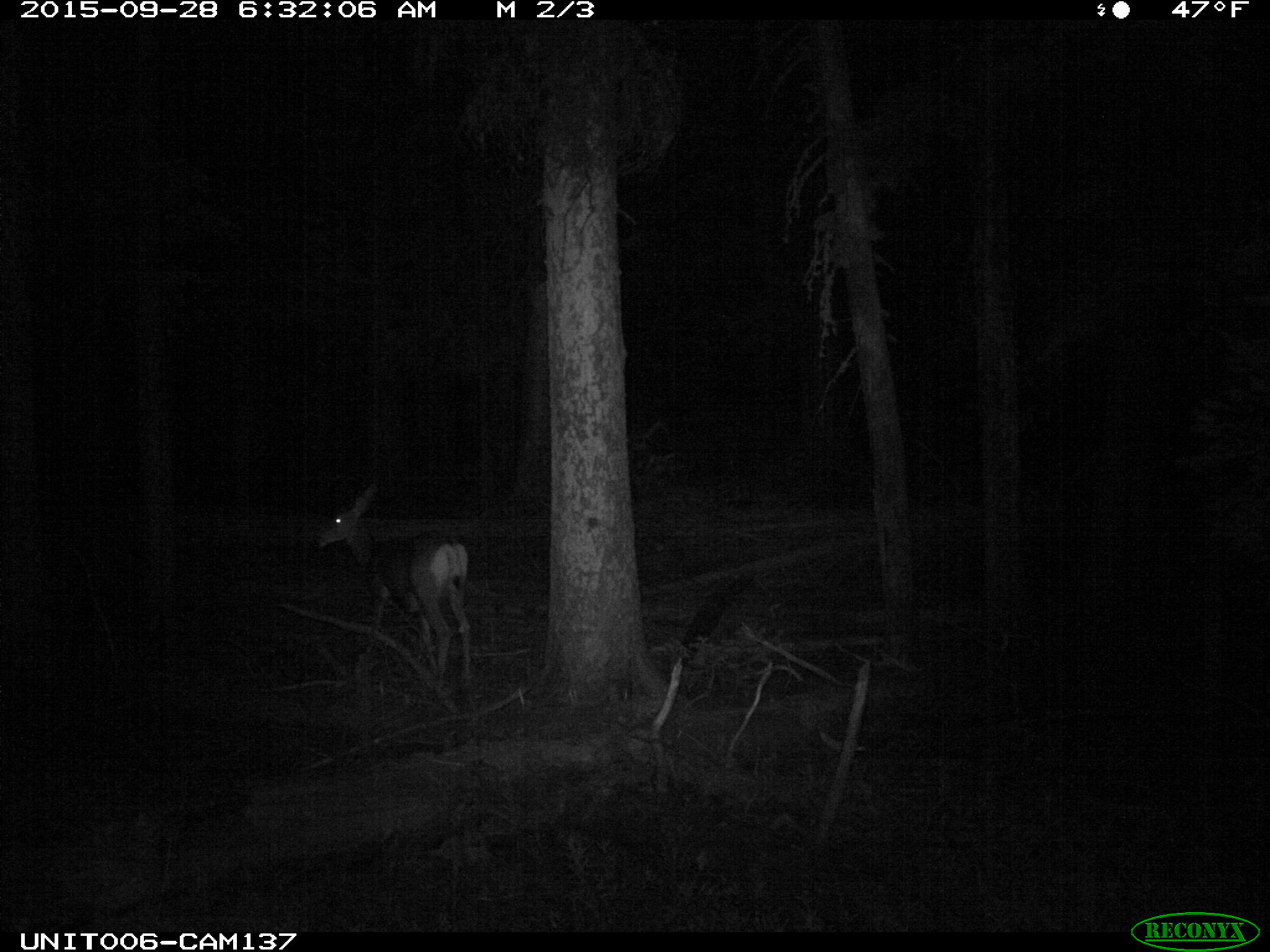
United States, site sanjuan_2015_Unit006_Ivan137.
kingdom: Animalia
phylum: Chordata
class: Mammalia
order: Artiodactyla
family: Cervidae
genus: Odocoileus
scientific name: Odocoileus hemionus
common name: mule deer